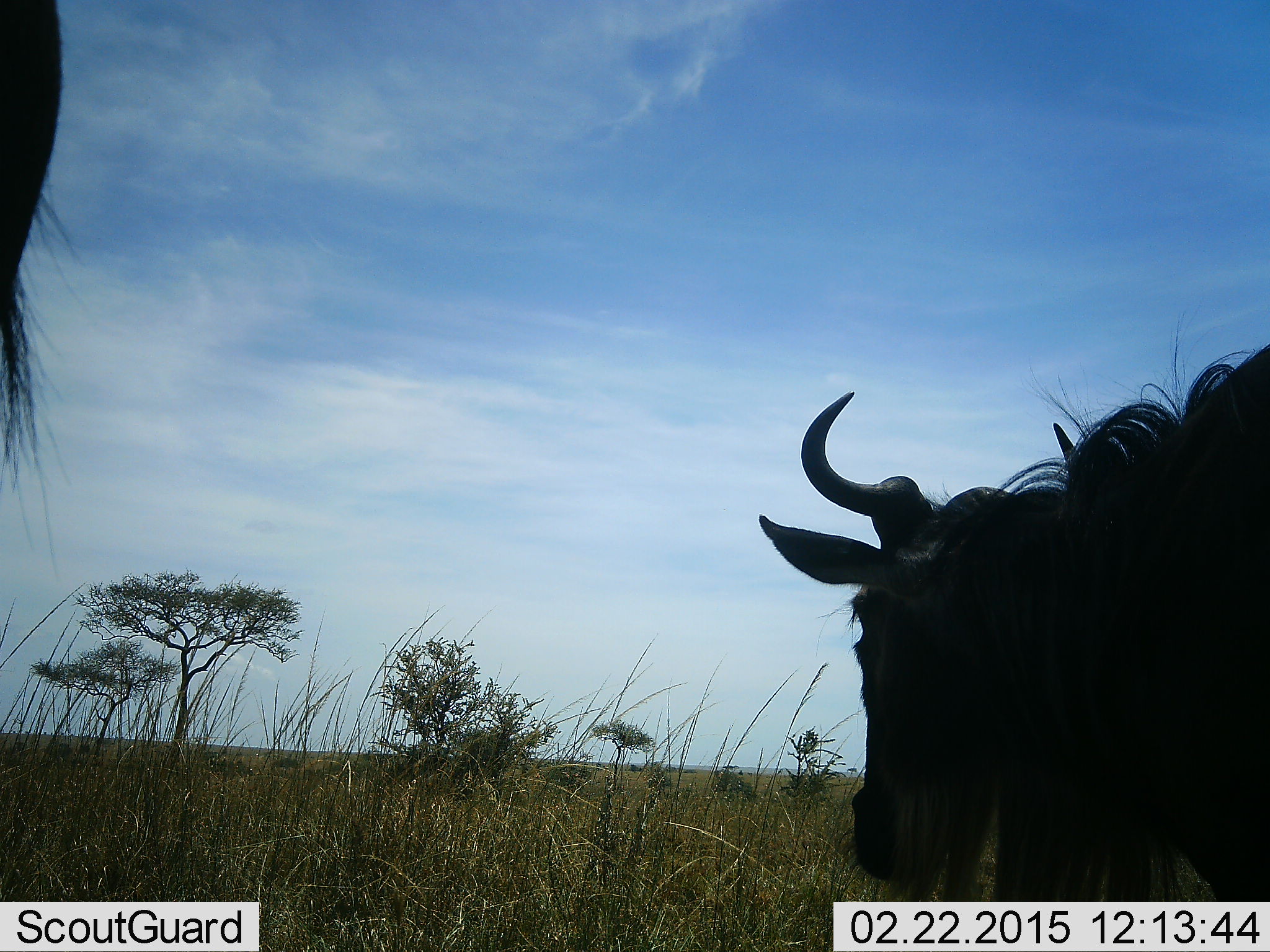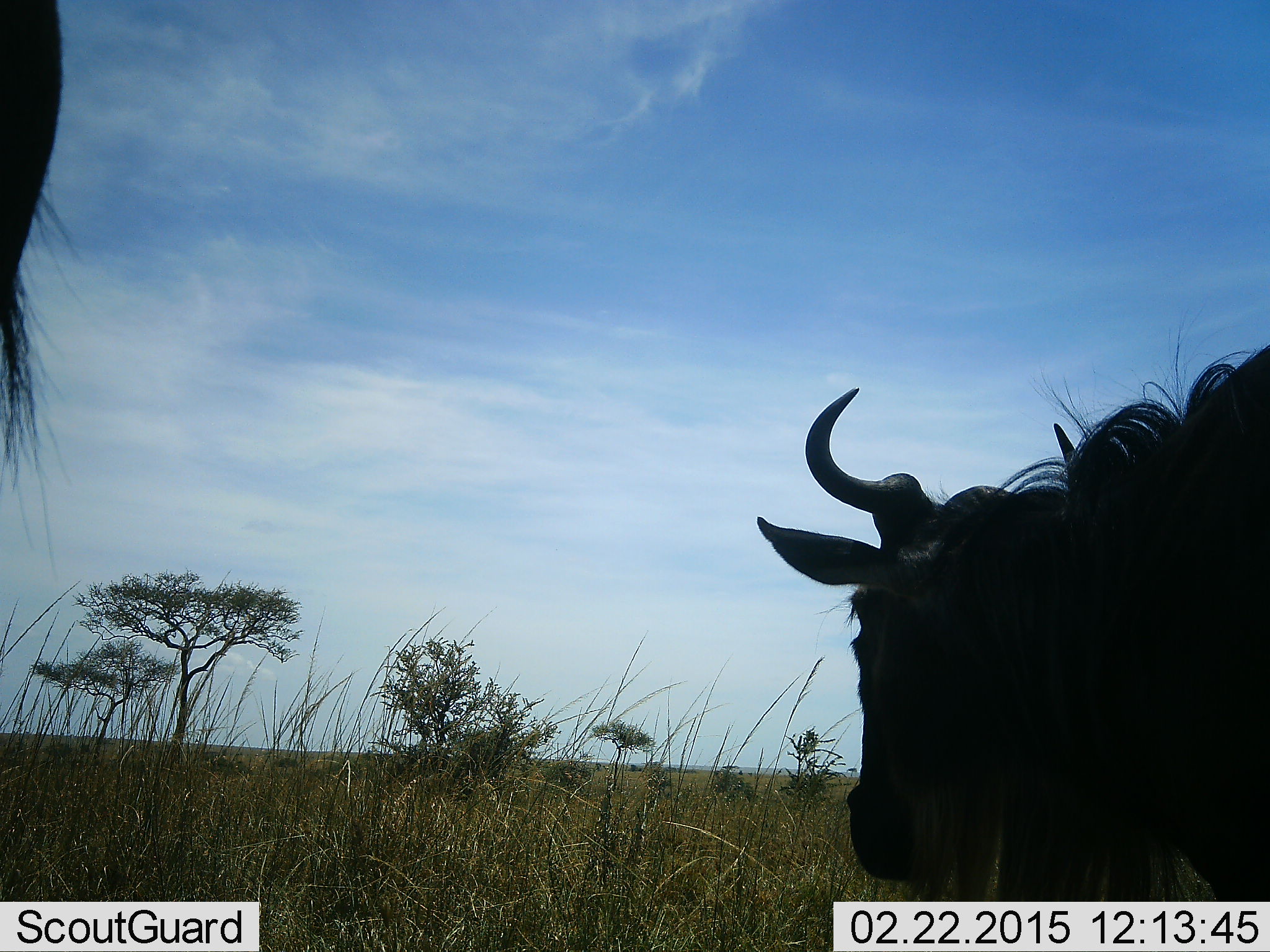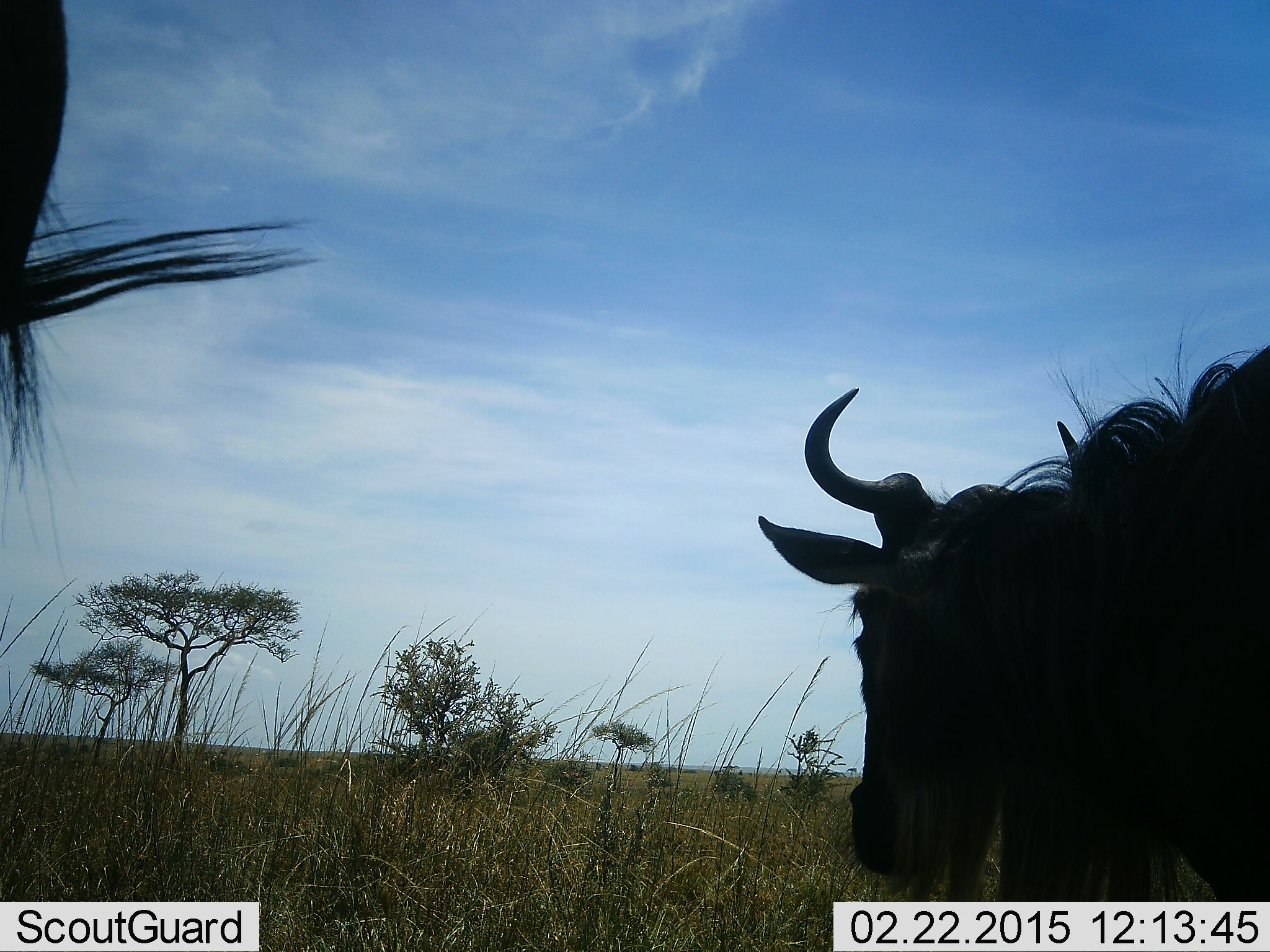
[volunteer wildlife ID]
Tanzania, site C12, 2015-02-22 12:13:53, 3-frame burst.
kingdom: Animalia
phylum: Chordata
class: Mammalia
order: Artiodactyla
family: Bovidae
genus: Connochaetes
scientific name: Connochaetes taurinus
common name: blue wildebeest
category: wildebeest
Wildebeest (blue wildebeest) (Connochaetes taurinus), count 2. Behavior (volunteer vote fractions): standing 67%, resting 0%, moving 11%, interacting 0%. Young present (vote fraction): 0%. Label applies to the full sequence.